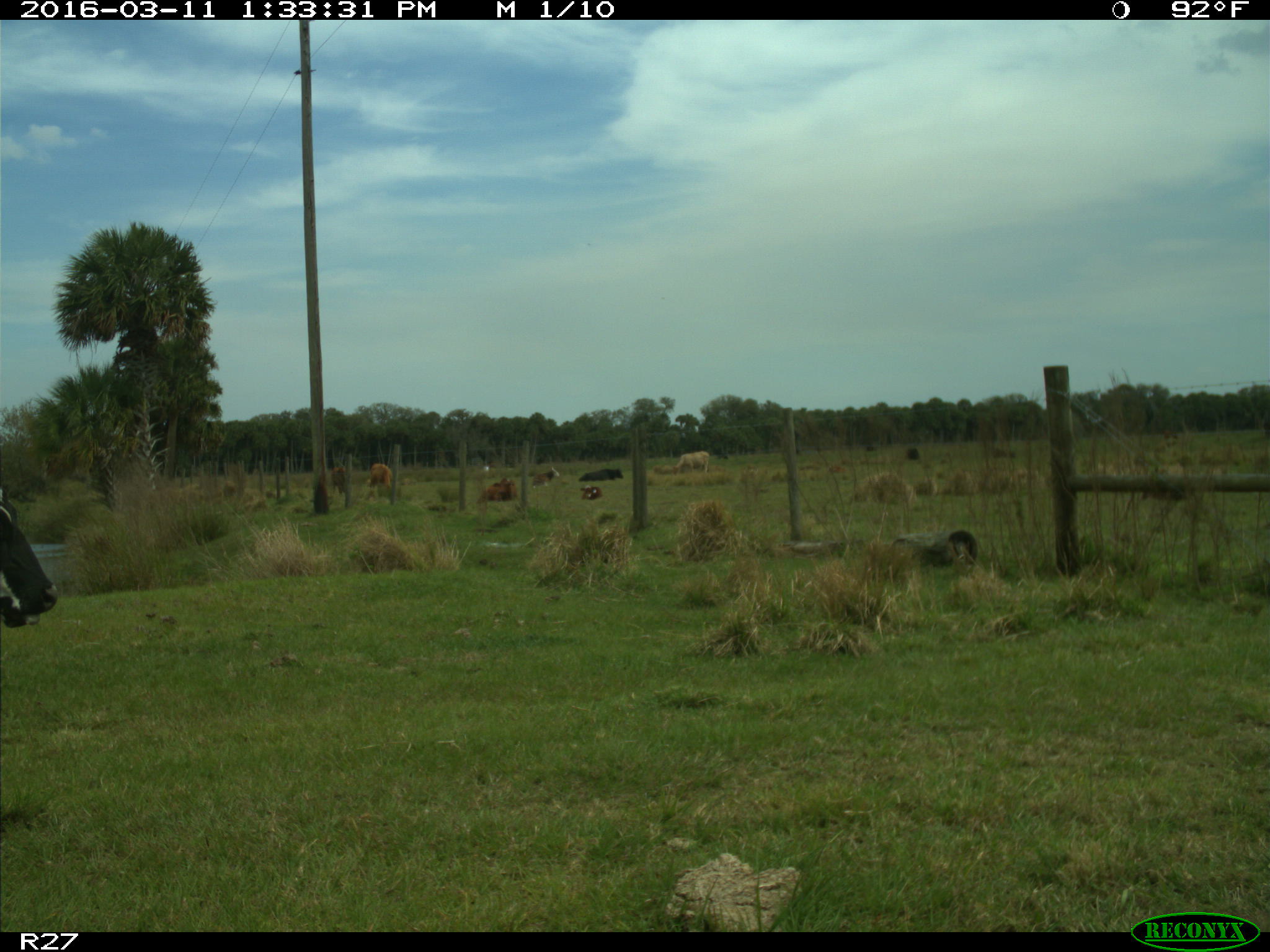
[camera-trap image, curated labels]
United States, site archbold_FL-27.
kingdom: Animalia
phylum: Chordata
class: Mammalia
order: Artiodactyla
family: Bovidae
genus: Bos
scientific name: Bos taurus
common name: domestic cow